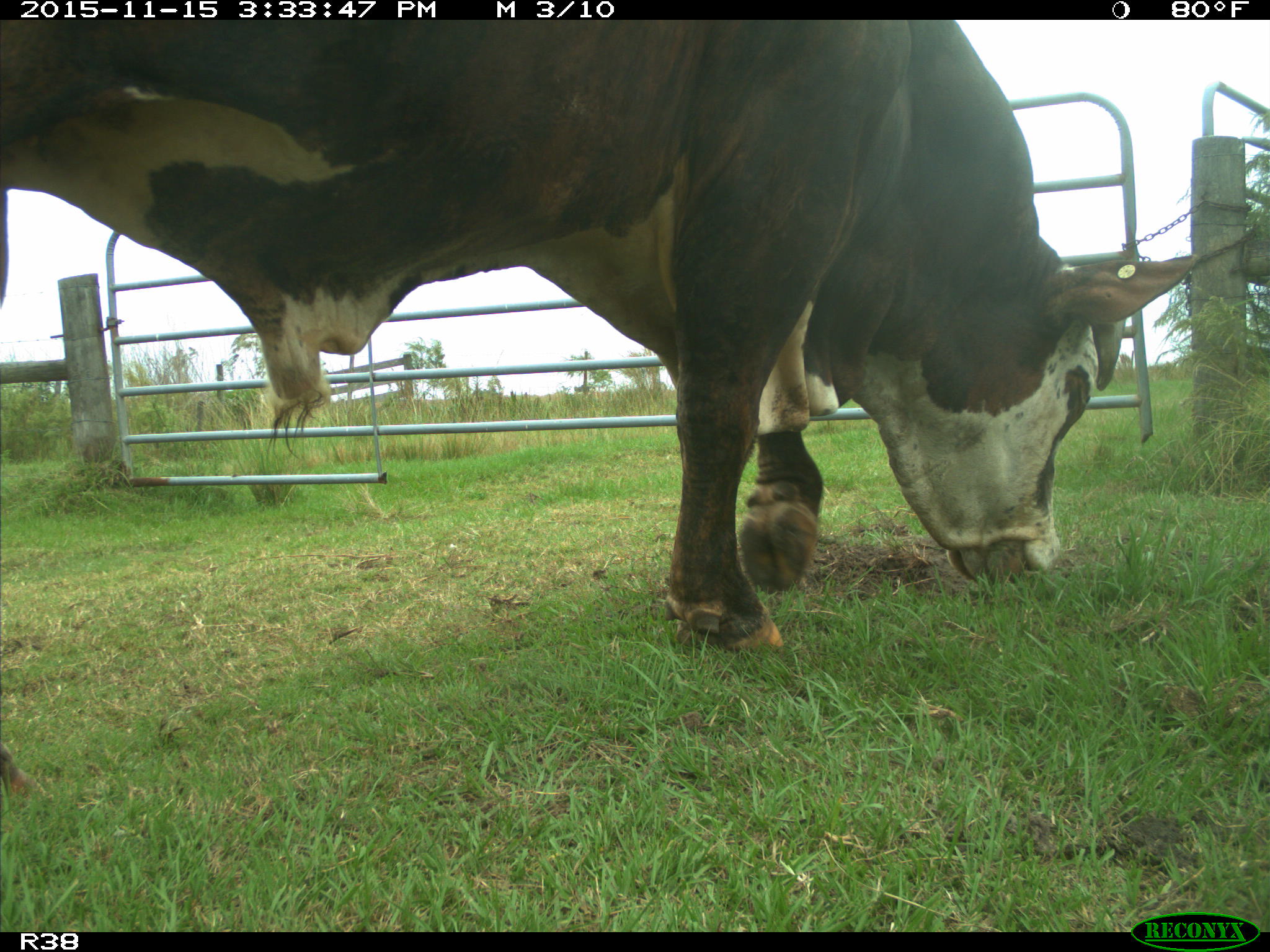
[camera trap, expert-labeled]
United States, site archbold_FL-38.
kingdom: Animalia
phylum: Chordata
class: Mammalia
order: Artiodactyla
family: Bovidae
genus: Bos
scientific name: Bos taurus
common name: domestic cow